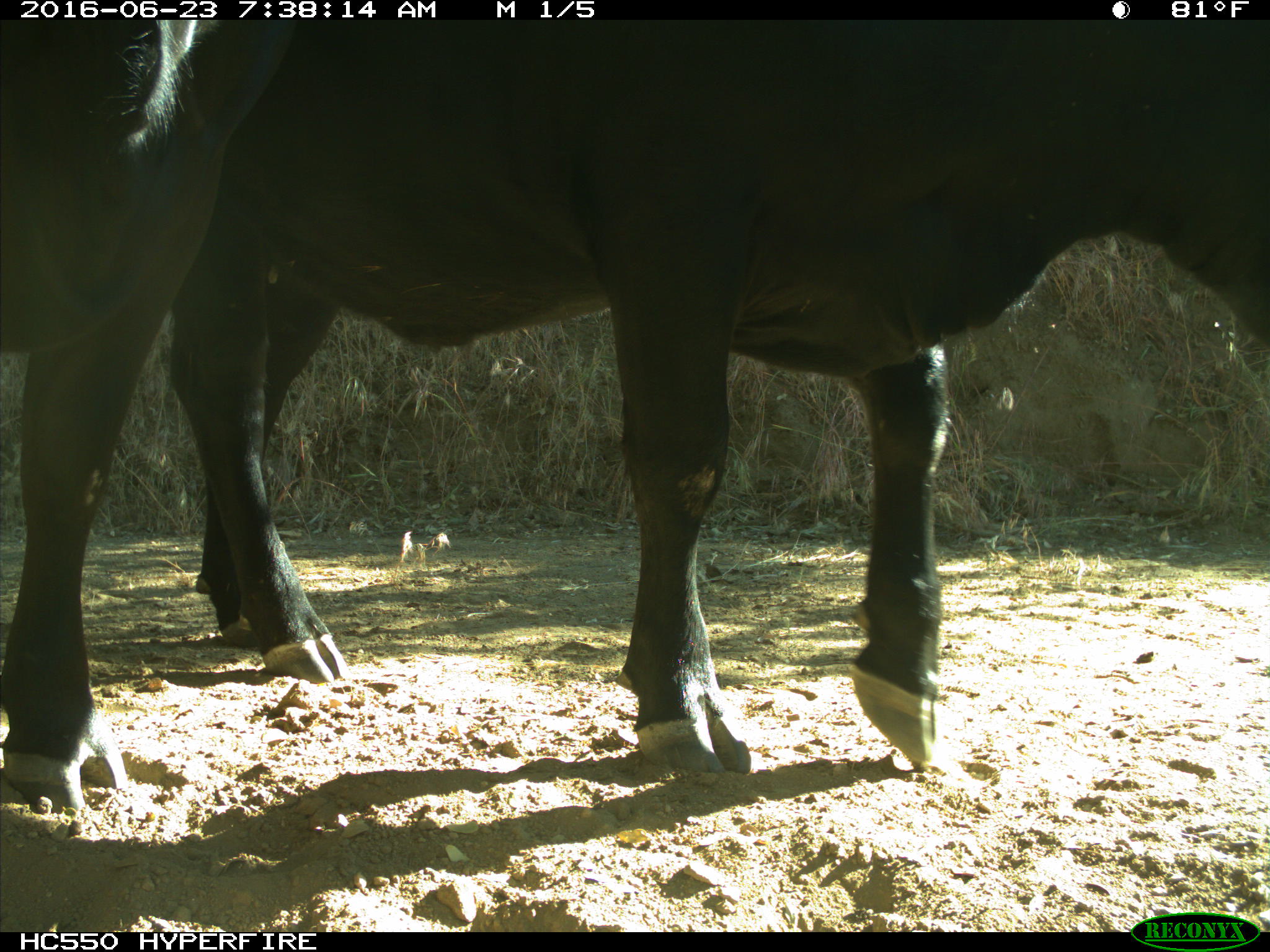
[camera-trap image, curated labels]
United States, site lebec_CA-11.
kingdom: Animalia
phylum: Chordata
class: Mammalia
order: Artiodactyla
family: Bovidae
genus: Bos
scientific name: Bos taurus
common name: domestic cow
Bos taurus (domestic cow).